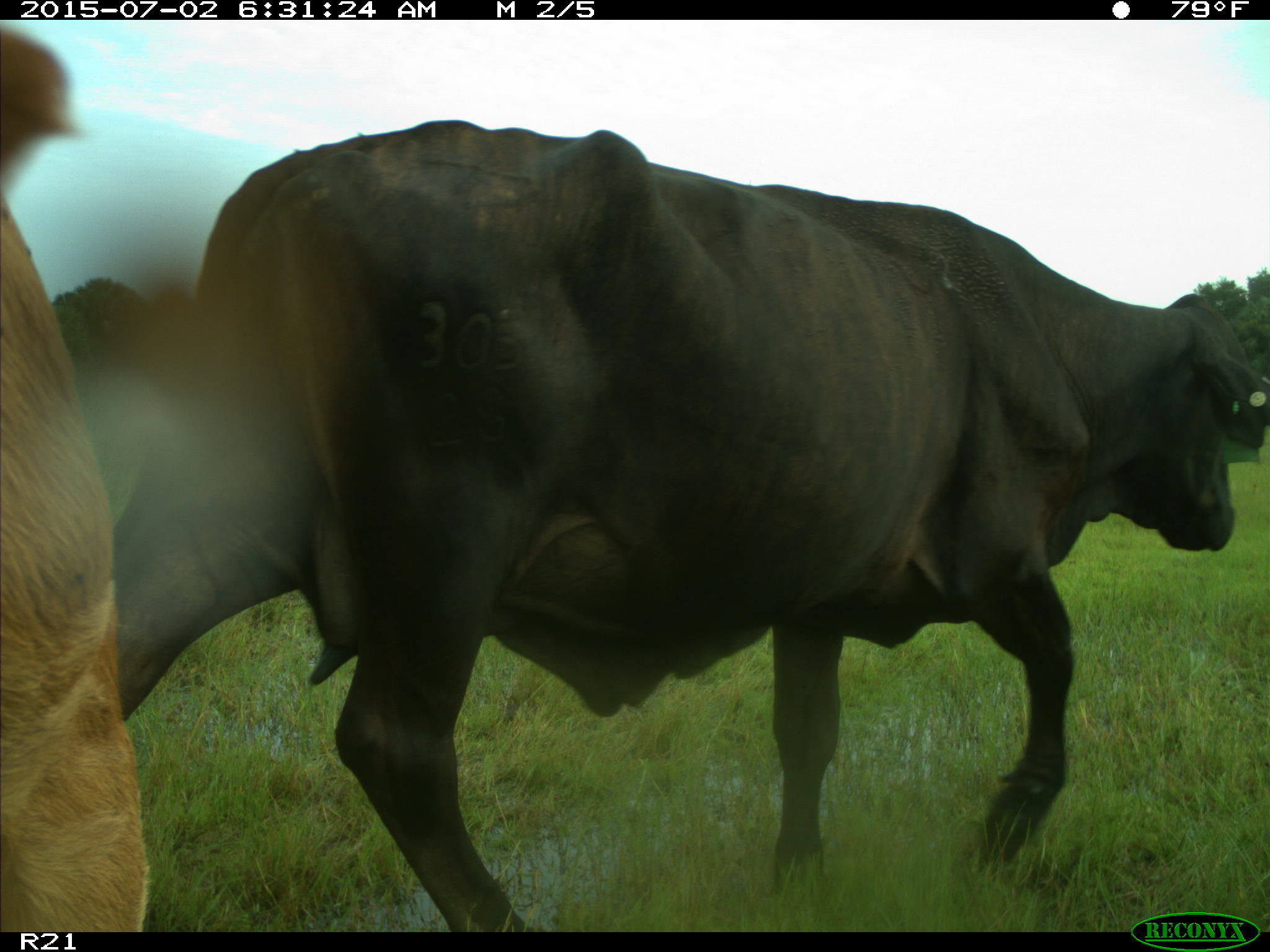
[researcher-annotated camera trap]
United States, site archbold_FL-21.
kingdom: Animalia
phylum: Chordata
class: Mammalia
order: Artiodactyla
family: Bovidae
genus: Bos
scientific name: Bos taurus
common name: domestic cow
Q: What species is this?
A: Bos taurus (domestic cow).